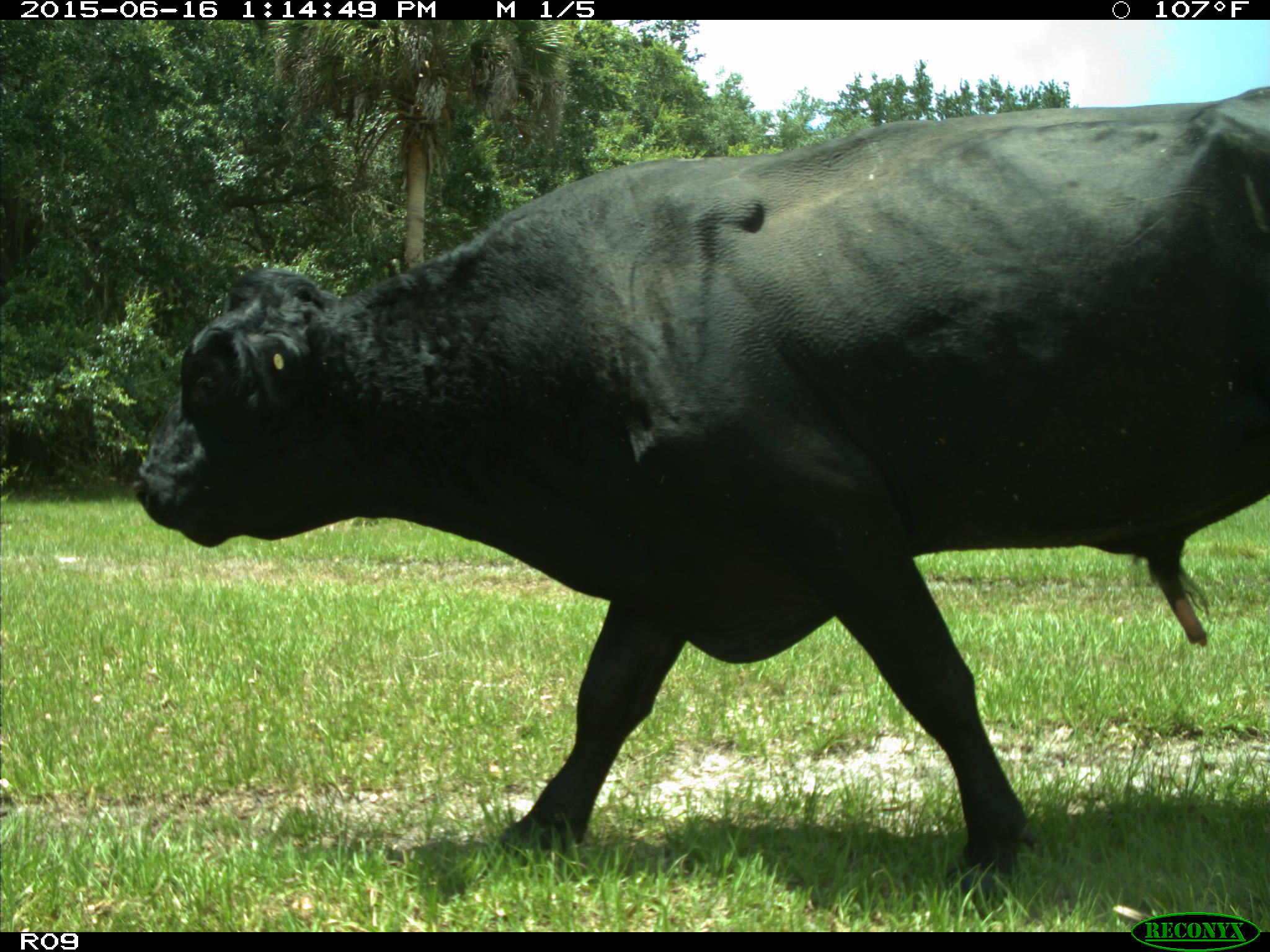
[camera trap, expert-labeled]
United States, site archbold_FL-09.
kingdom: Animalia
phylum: Chordata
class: Mammalia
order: Artiodactyla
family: Bovidae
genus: Bos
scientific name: Bos taurus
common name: domestic cow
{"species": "Bos taurus (domestic cow)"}